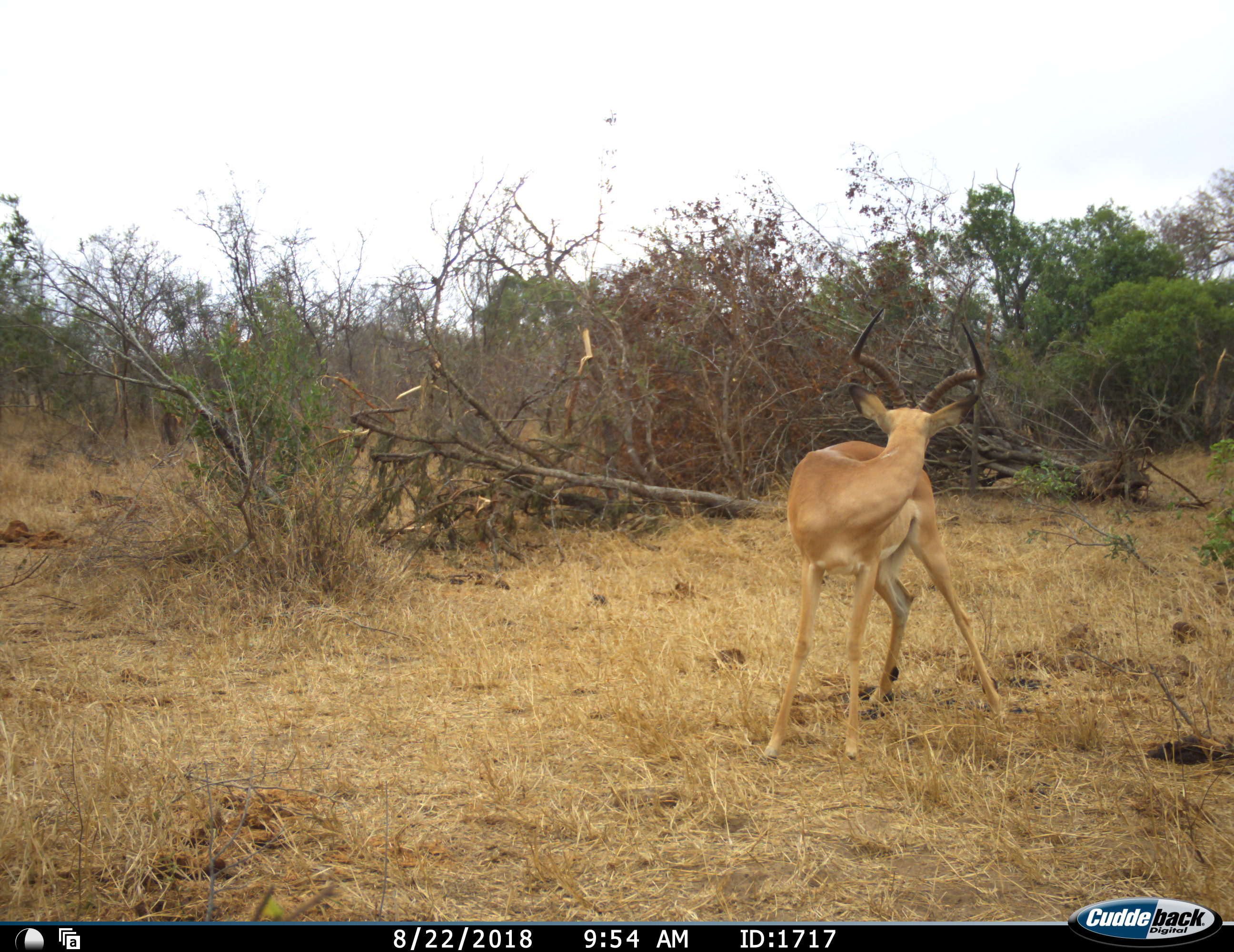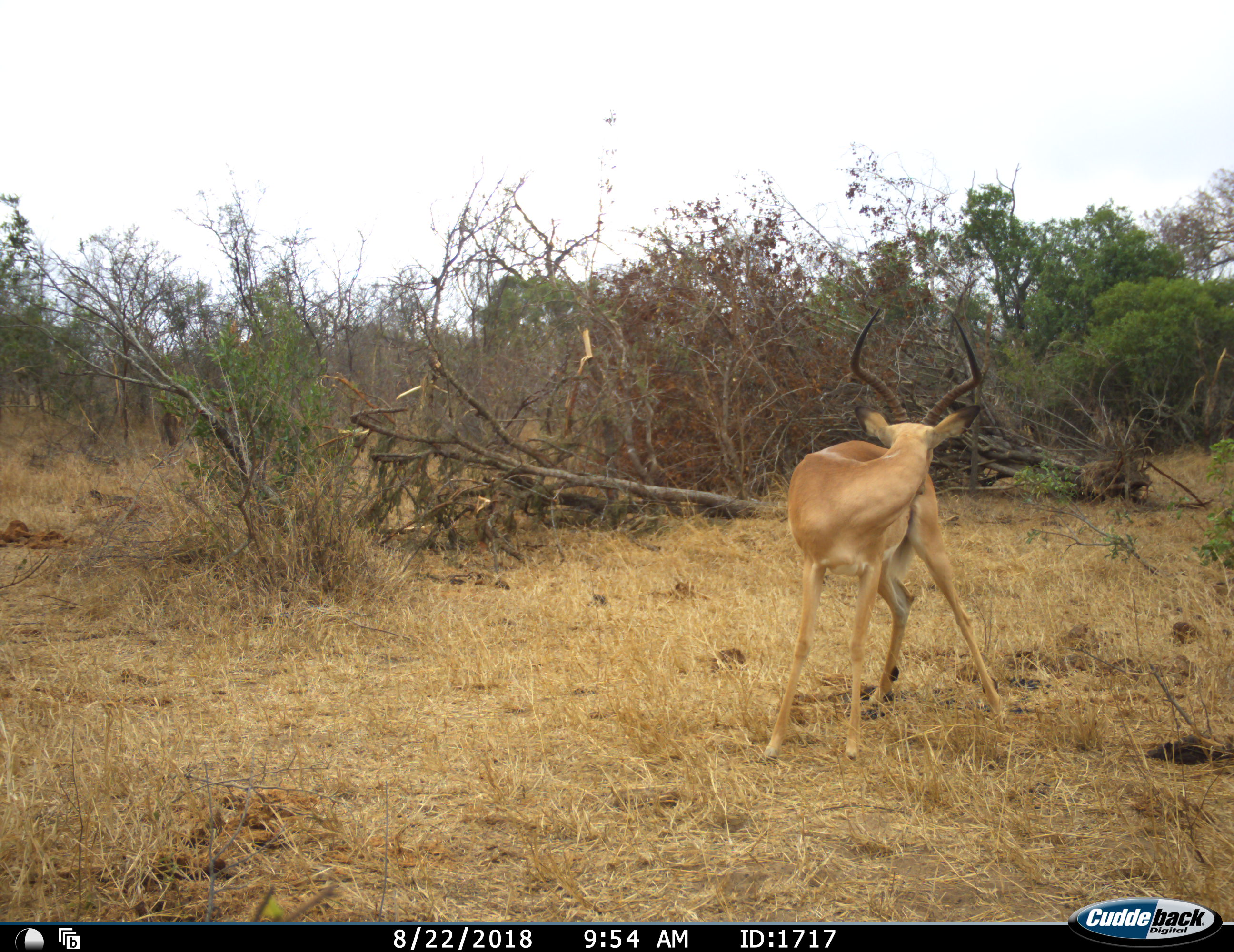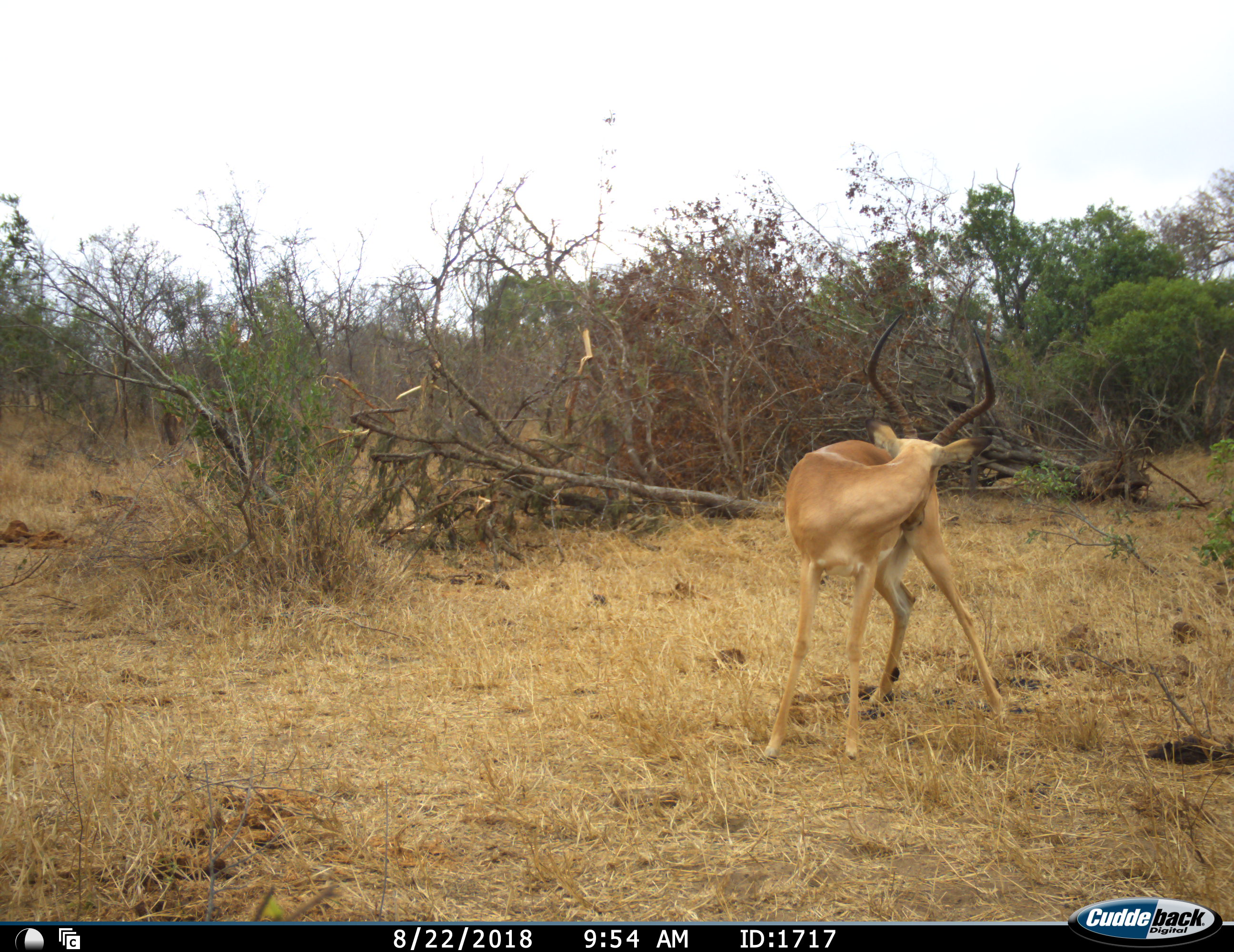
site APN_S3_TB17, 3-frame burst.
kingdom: Animalia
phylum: Chordata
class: Mammalia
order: Artiodactyla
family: Bovidae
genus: Aepyceros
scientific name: Aepyceros melampus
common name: impala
Impala (Aepyceros melampus), count 1. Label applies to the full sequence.